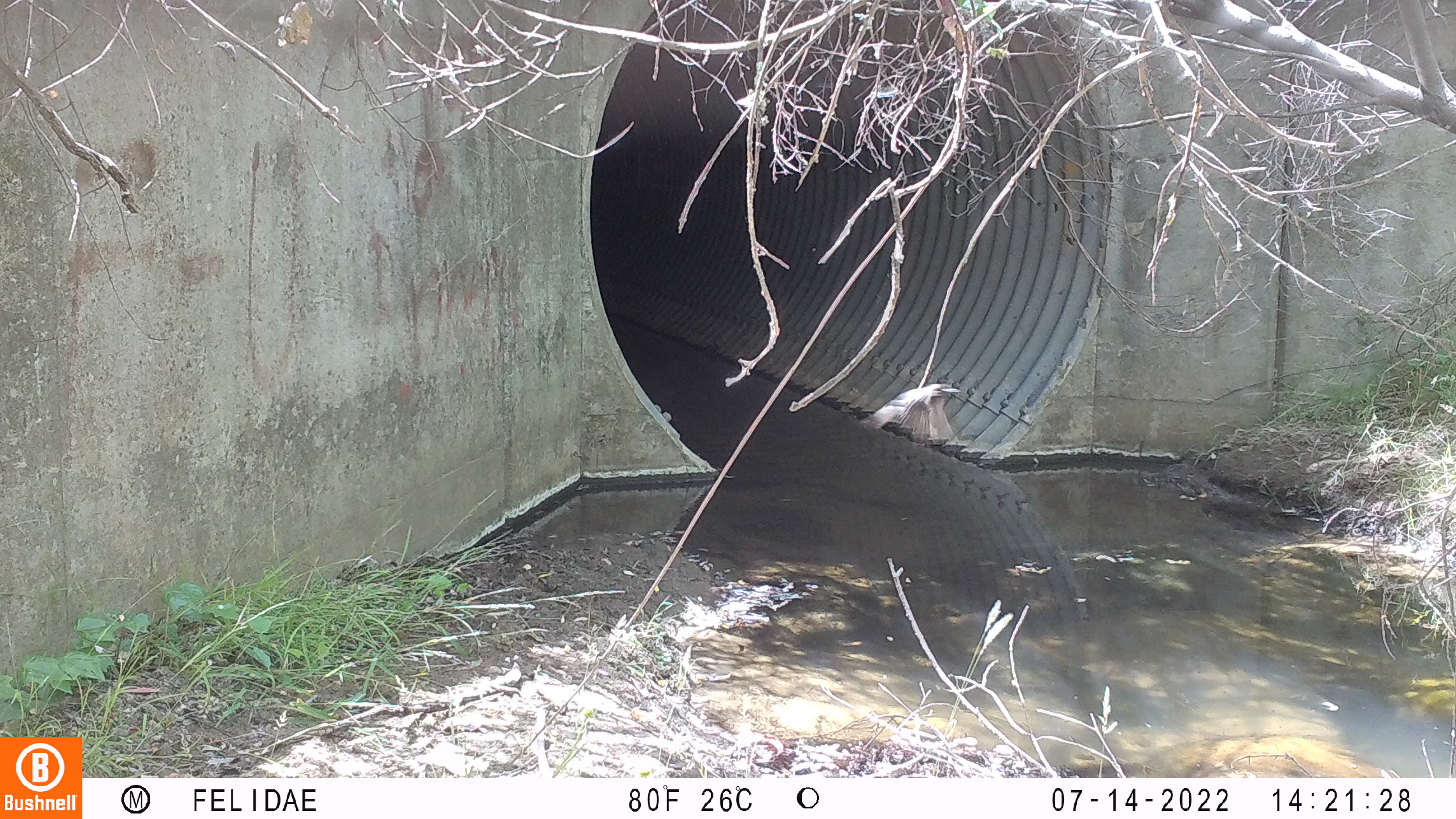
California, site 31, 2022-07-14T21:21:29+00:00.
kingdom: Animalia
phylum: Chordata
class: Aves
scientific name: Aves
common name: bird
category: unknown bird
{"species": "unknown bird (bird) (Aves)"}